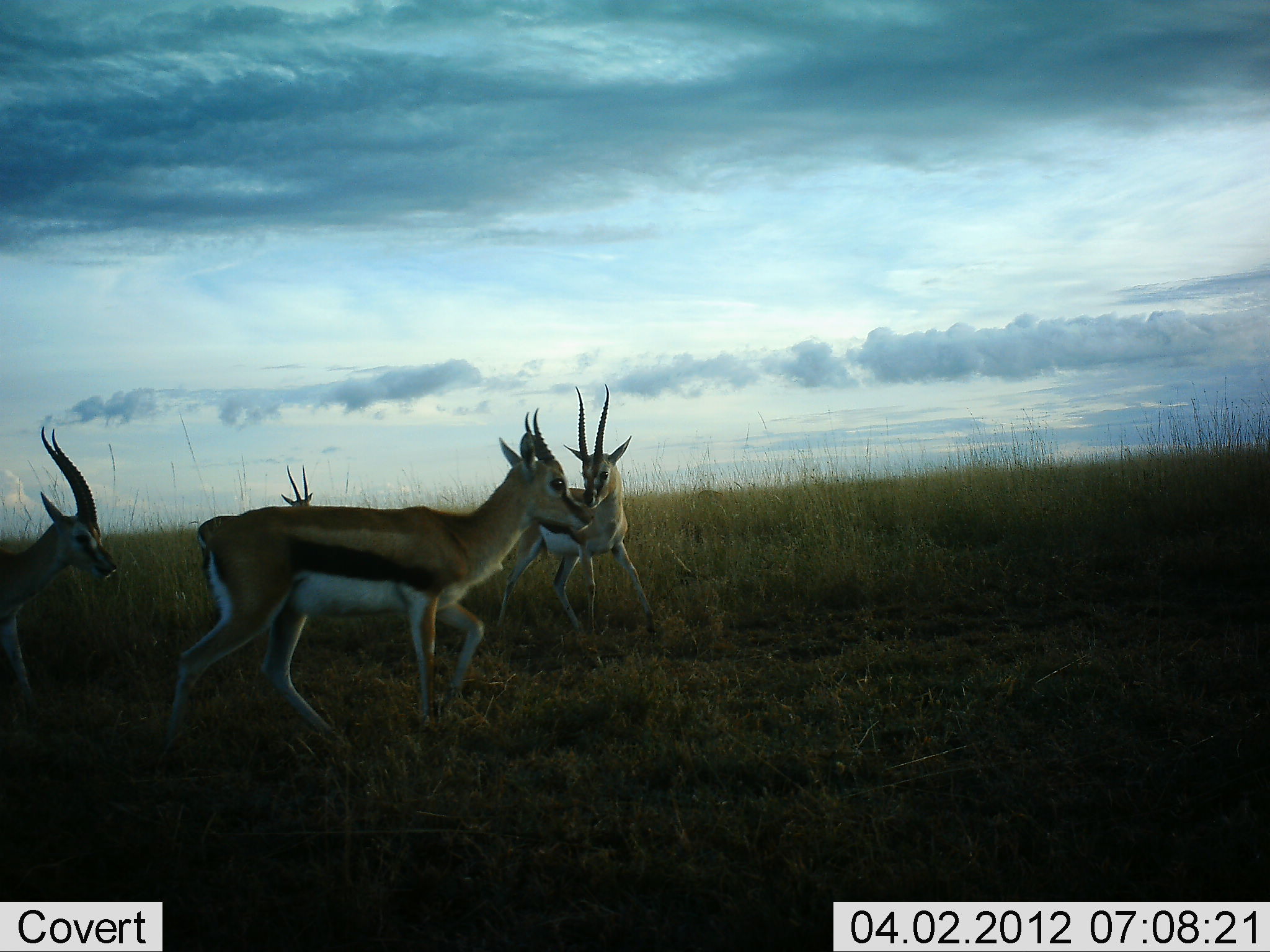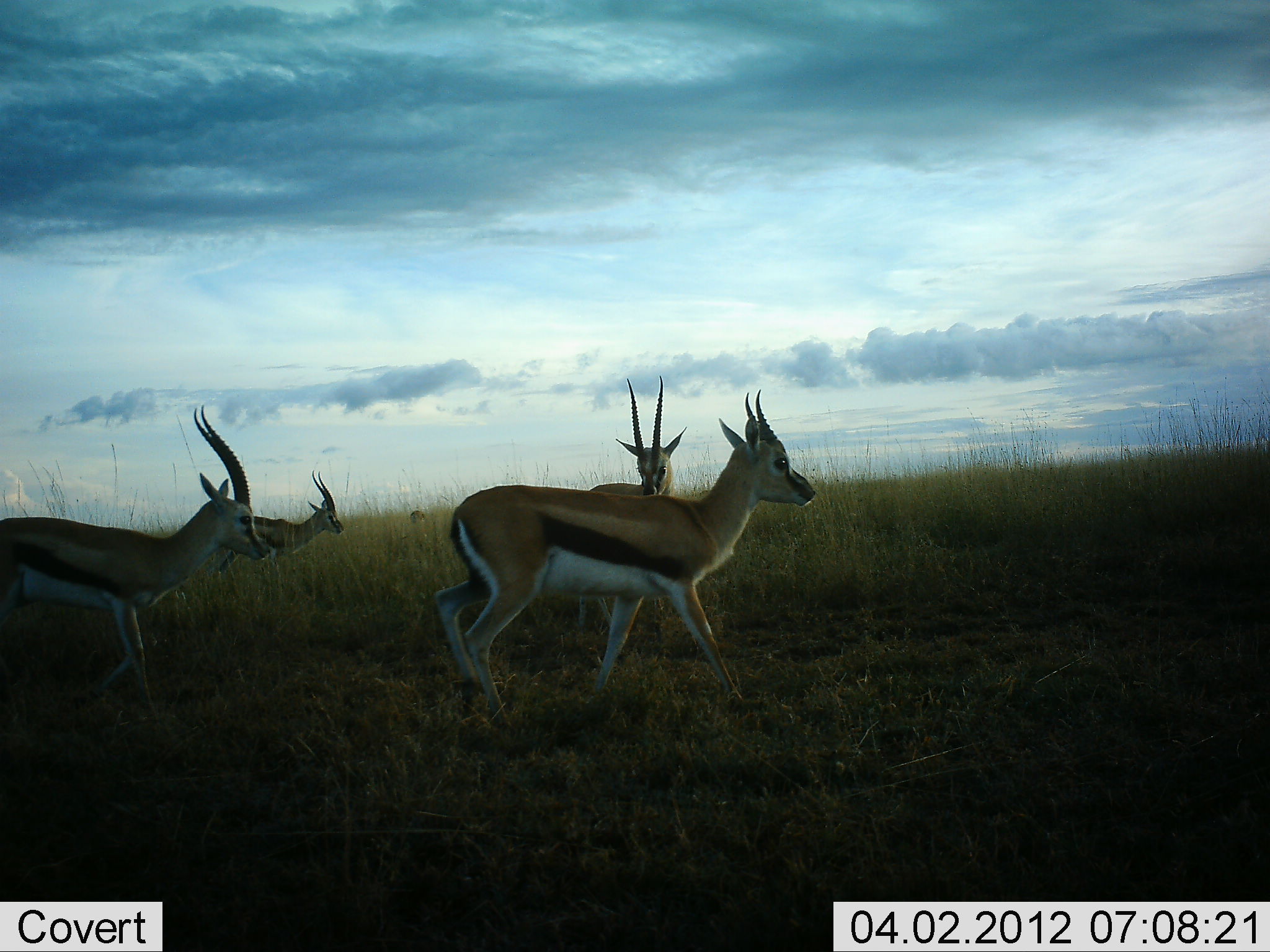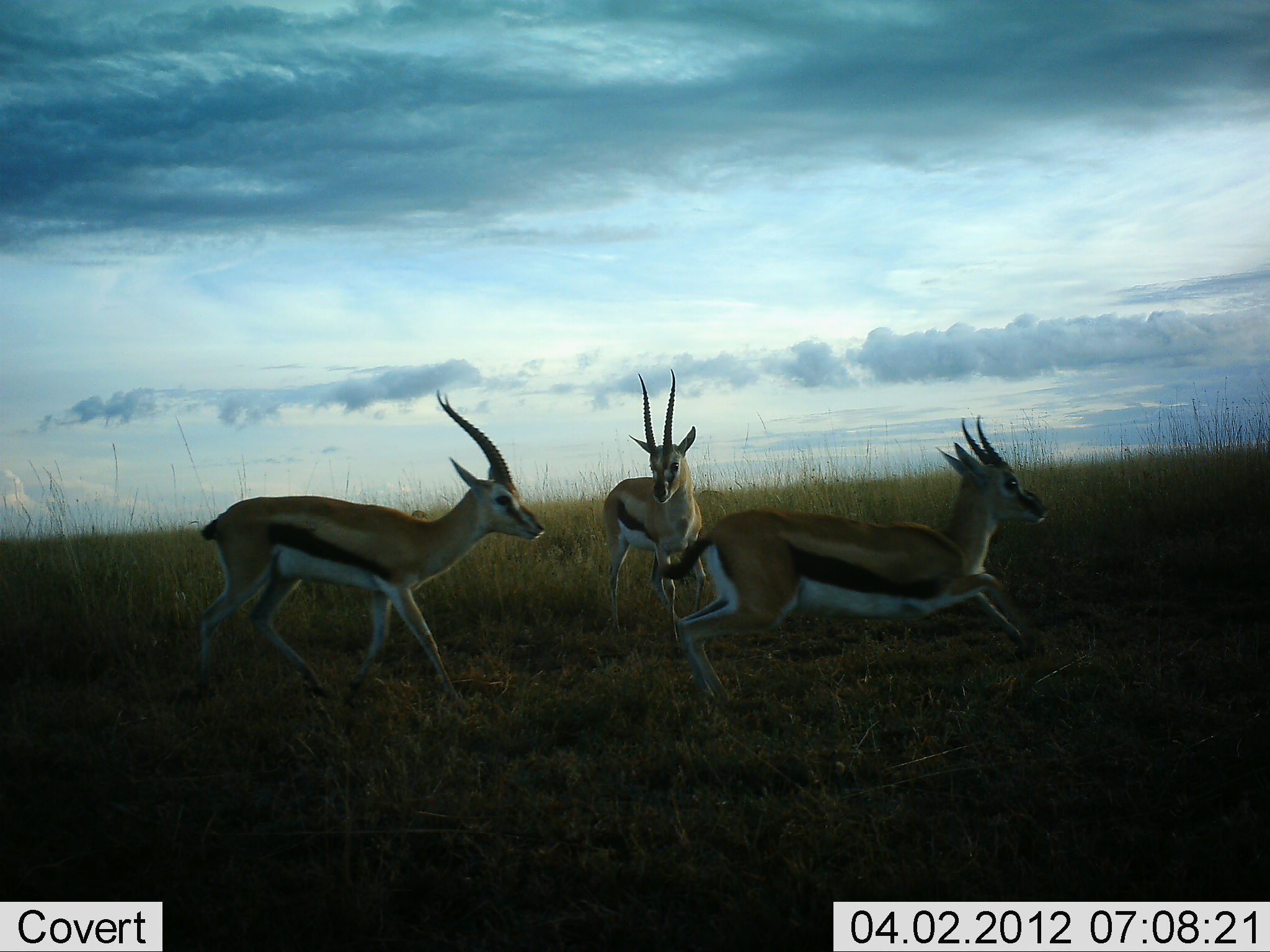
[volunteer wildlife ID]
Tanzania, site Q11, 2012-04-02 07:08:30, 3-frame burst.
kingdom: Animalia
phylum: Chordata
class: Mammalia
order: Artiodactyla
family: Bovidae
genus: Eudorcas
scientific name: Eudorcas thomsonii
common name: thomson's gazelle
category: gazellethomsons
Gazellethomsons (thomson's gazelle) (Eudorcas thomsonii), count 4. Behavior (volunteer vote fractions): standing 6%, resting 0%, moving 100%, interacting 12%. Young present (vote fraction): 0%. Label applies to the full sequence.